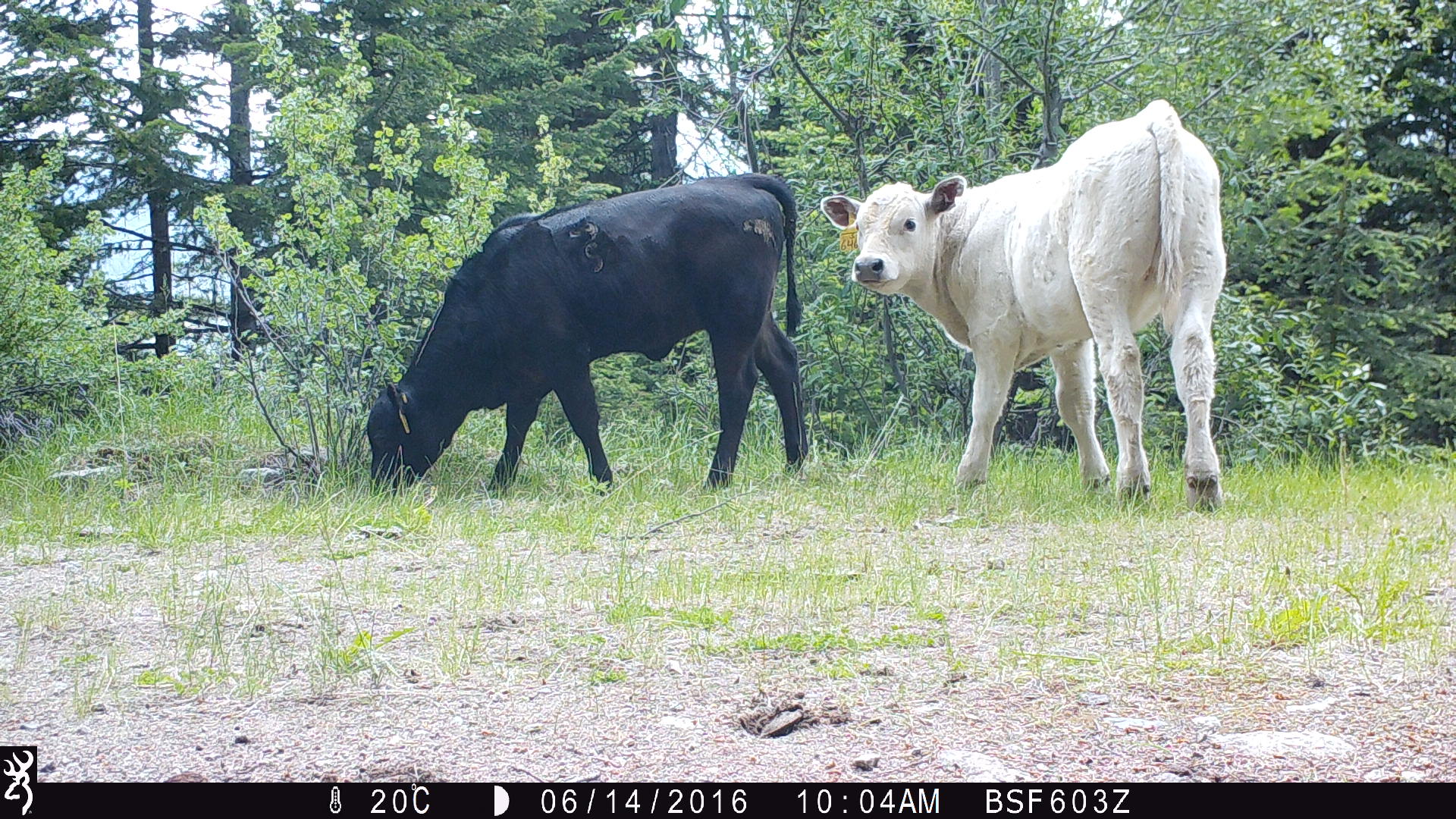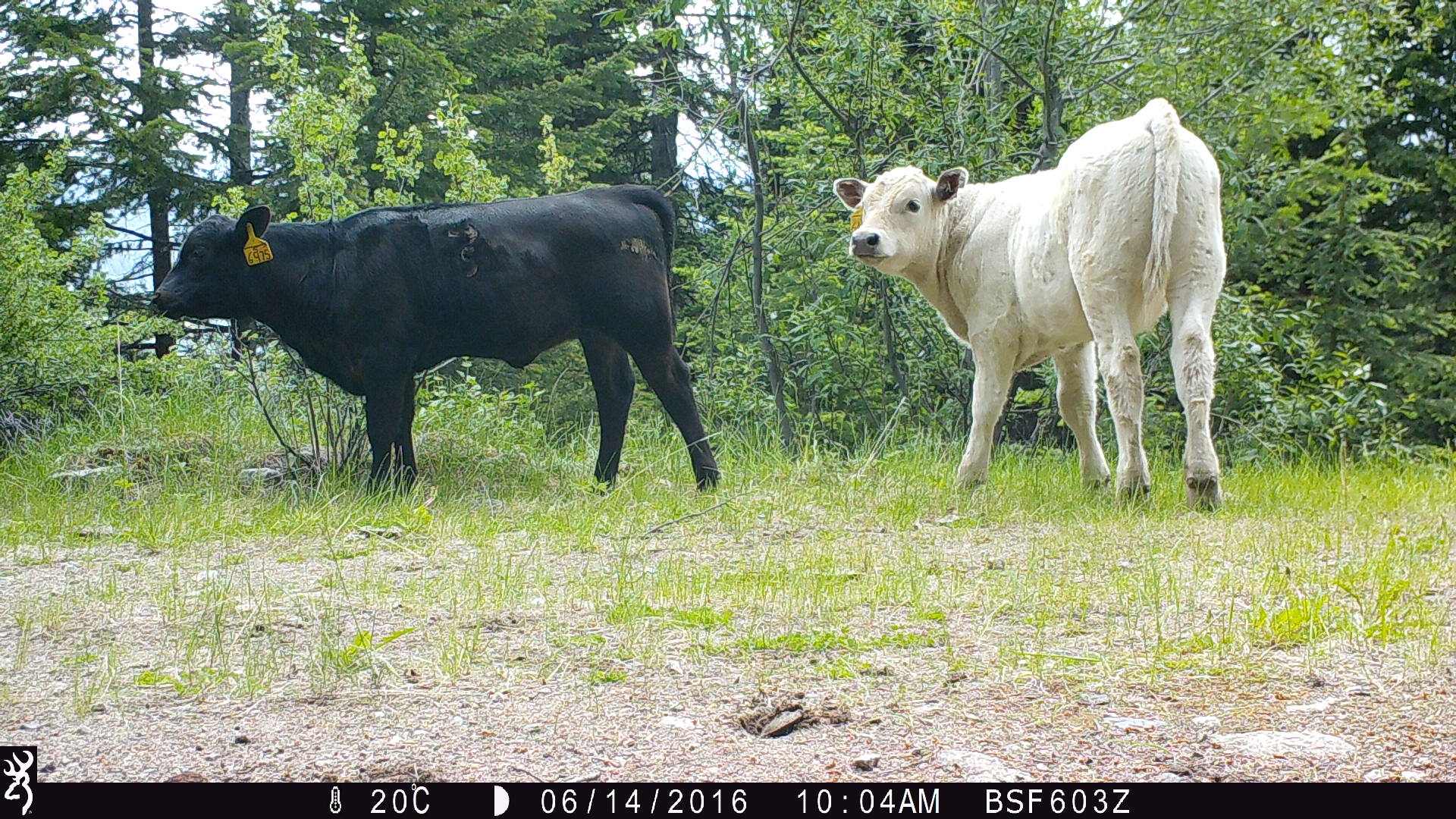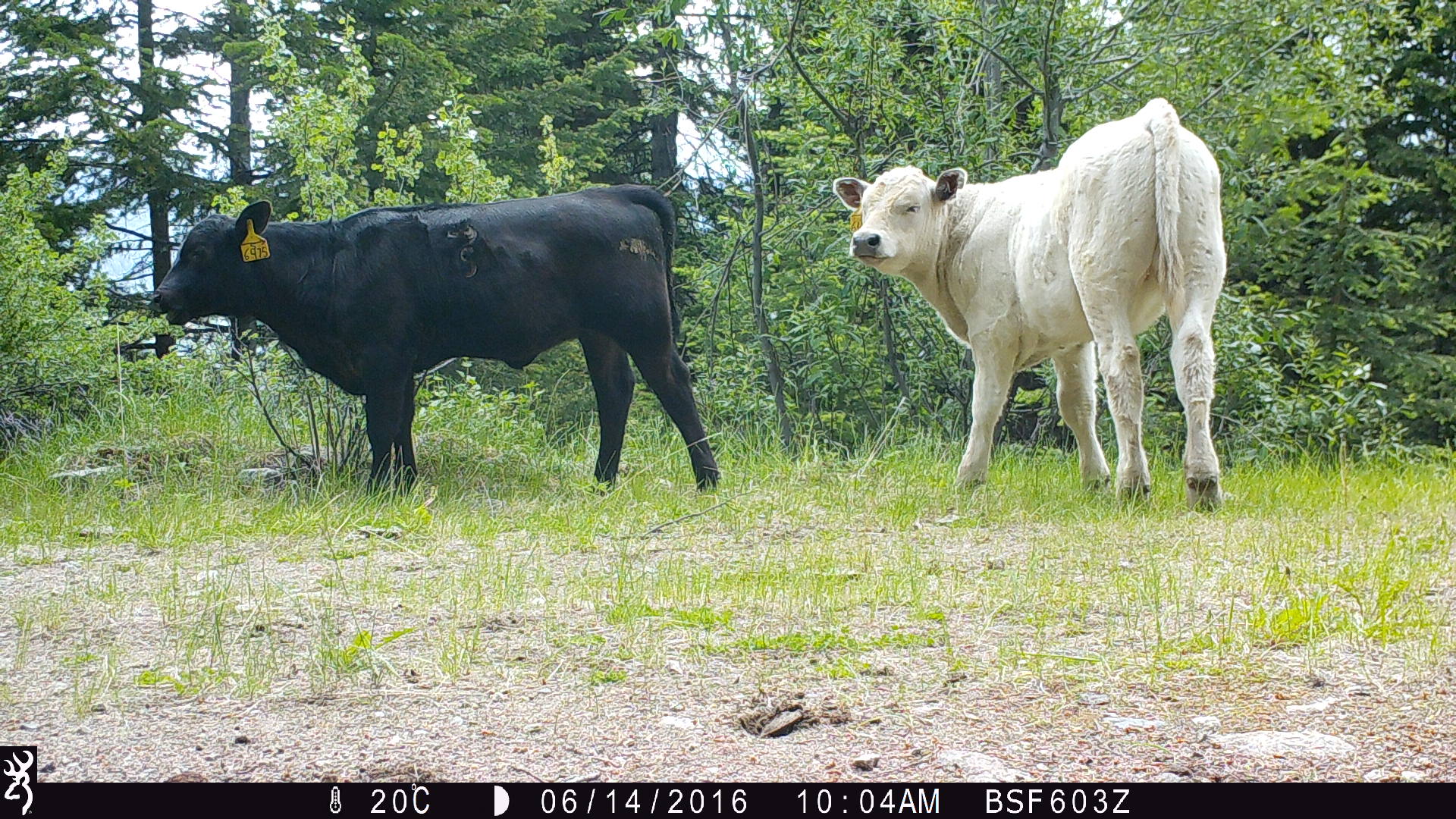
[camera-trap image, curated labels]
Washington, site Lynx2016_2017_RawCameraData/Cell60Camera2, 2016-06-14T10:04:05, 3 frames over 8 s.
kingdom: Animalia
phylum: Chordata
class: Mammalia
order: Artiodactyla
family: Bovidae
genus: Bos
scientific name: Bos taurus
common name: domestic cattle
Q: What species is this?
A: Domestic cattle (Bos taurus).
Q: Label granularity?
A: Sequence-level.